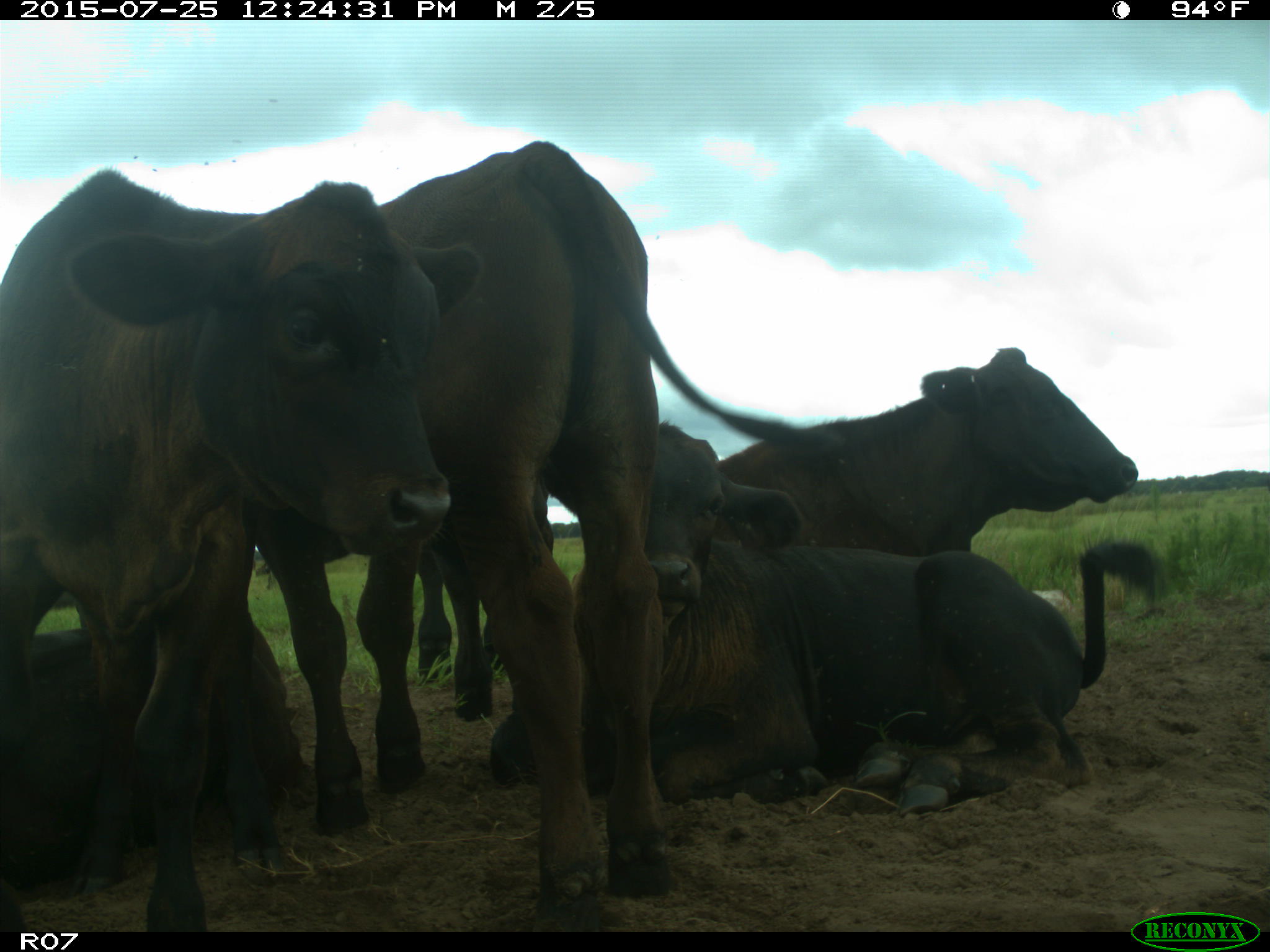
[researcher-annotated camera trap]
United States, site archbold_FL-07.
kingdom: Animalia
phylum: Chordata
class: Mammalia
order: Artiodactyla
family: Bovidae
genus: Bos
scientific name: Bos taurus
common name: domestic cow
Bos taurus (domestic cow).